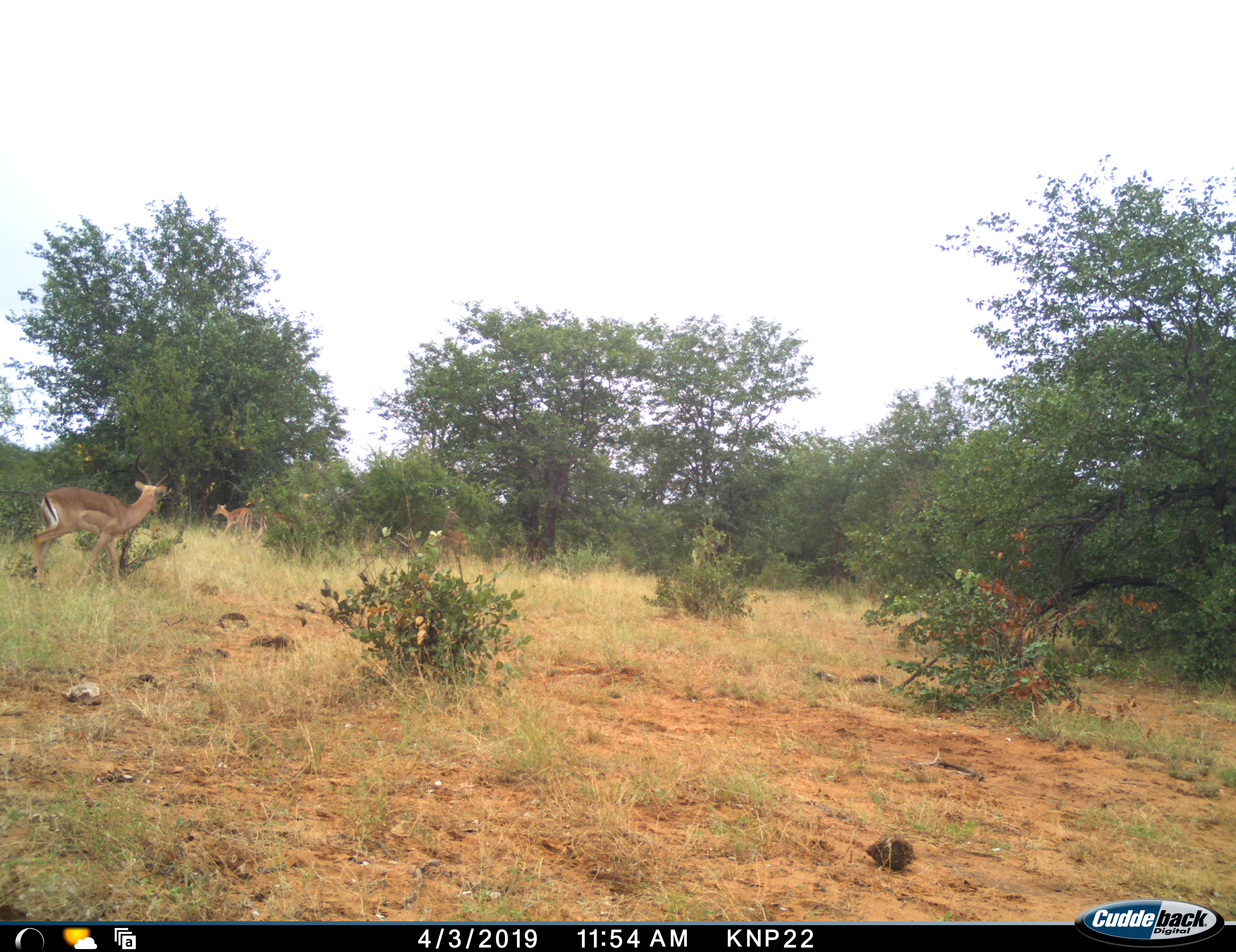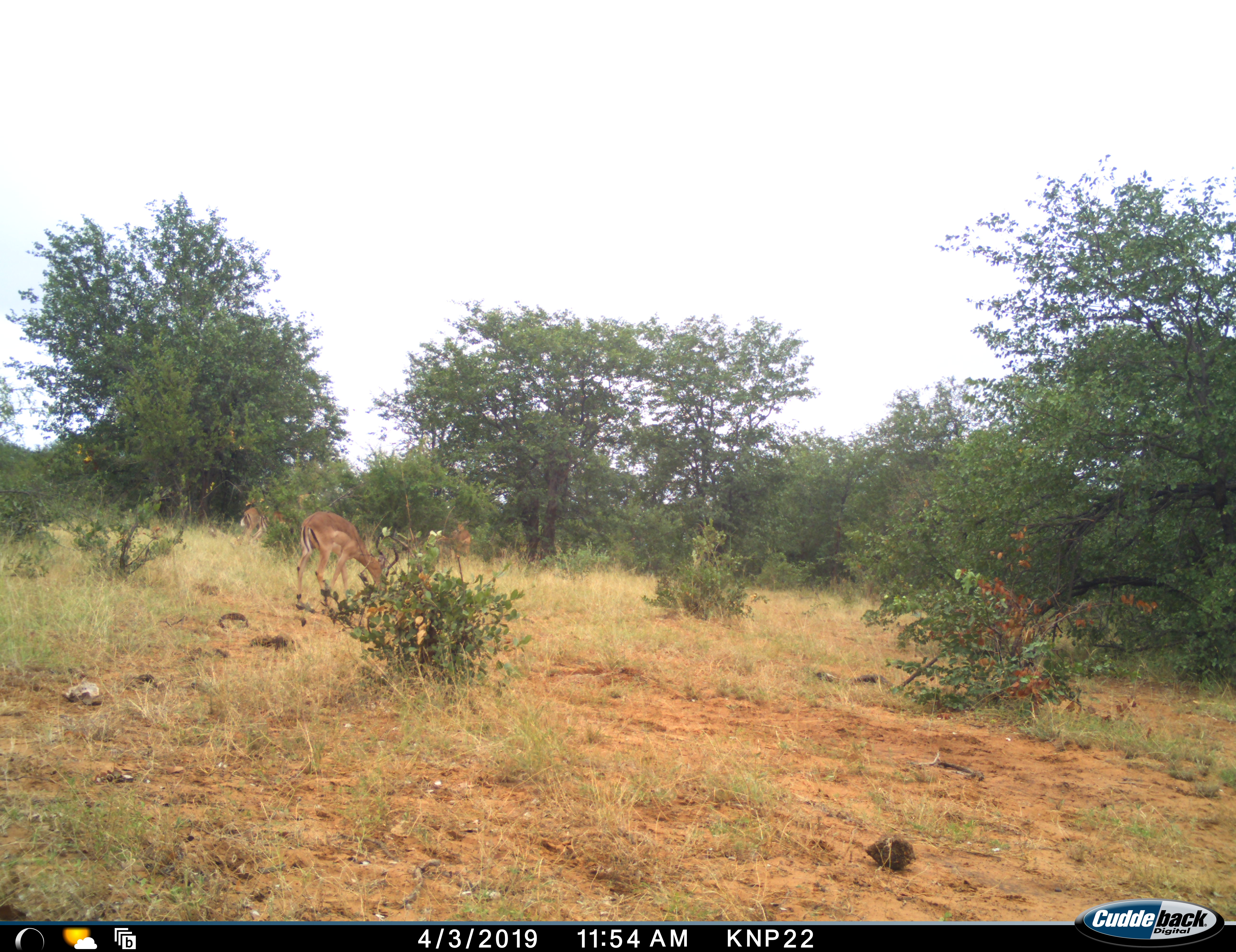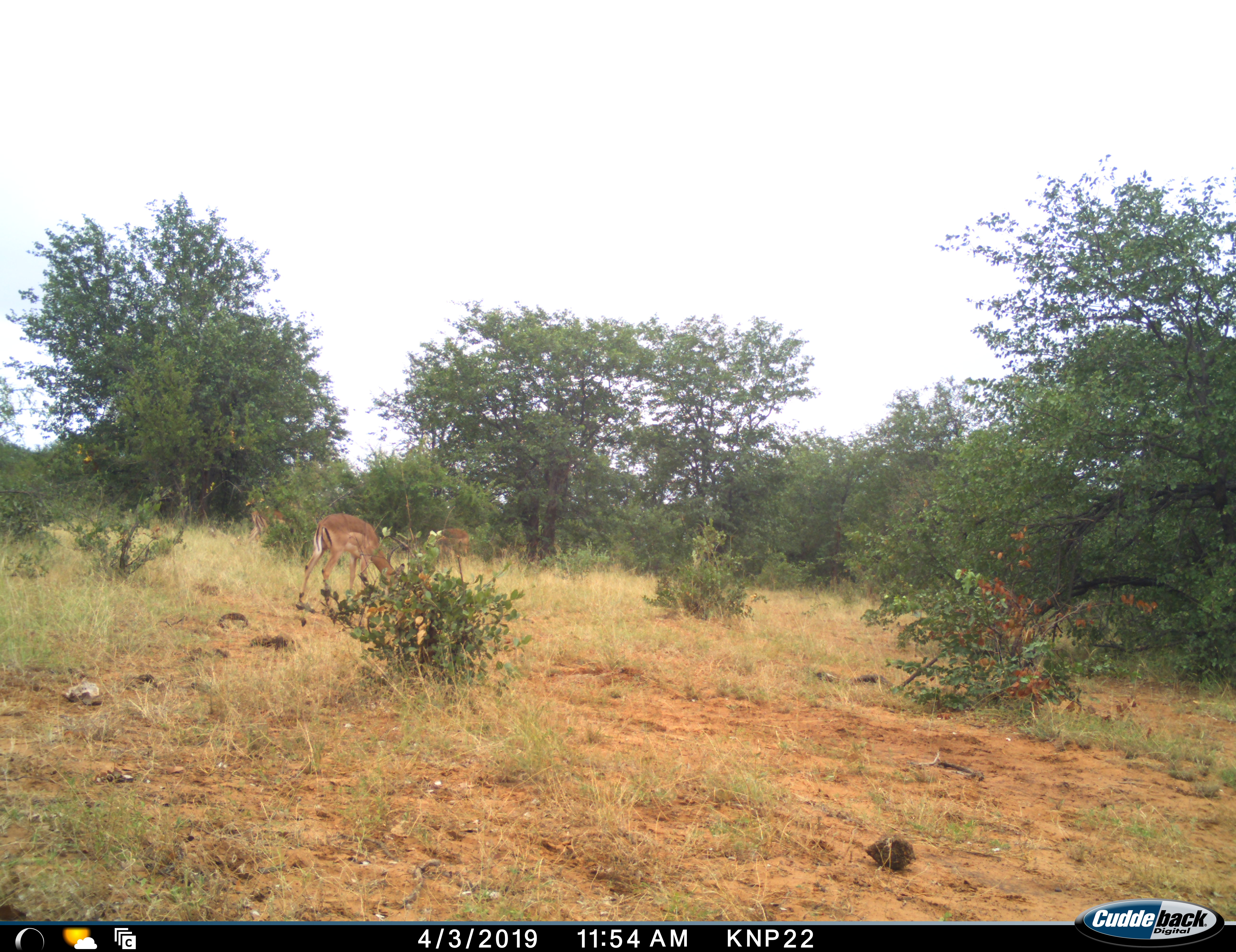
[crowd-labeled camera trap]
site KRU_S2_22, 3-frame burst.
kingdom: Animalia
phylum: Chordata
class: Mammalia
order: Artiodactyla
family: Bovidae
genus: Aepyceros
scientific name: Aepyceros melampus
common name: impala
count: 4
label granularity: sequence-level